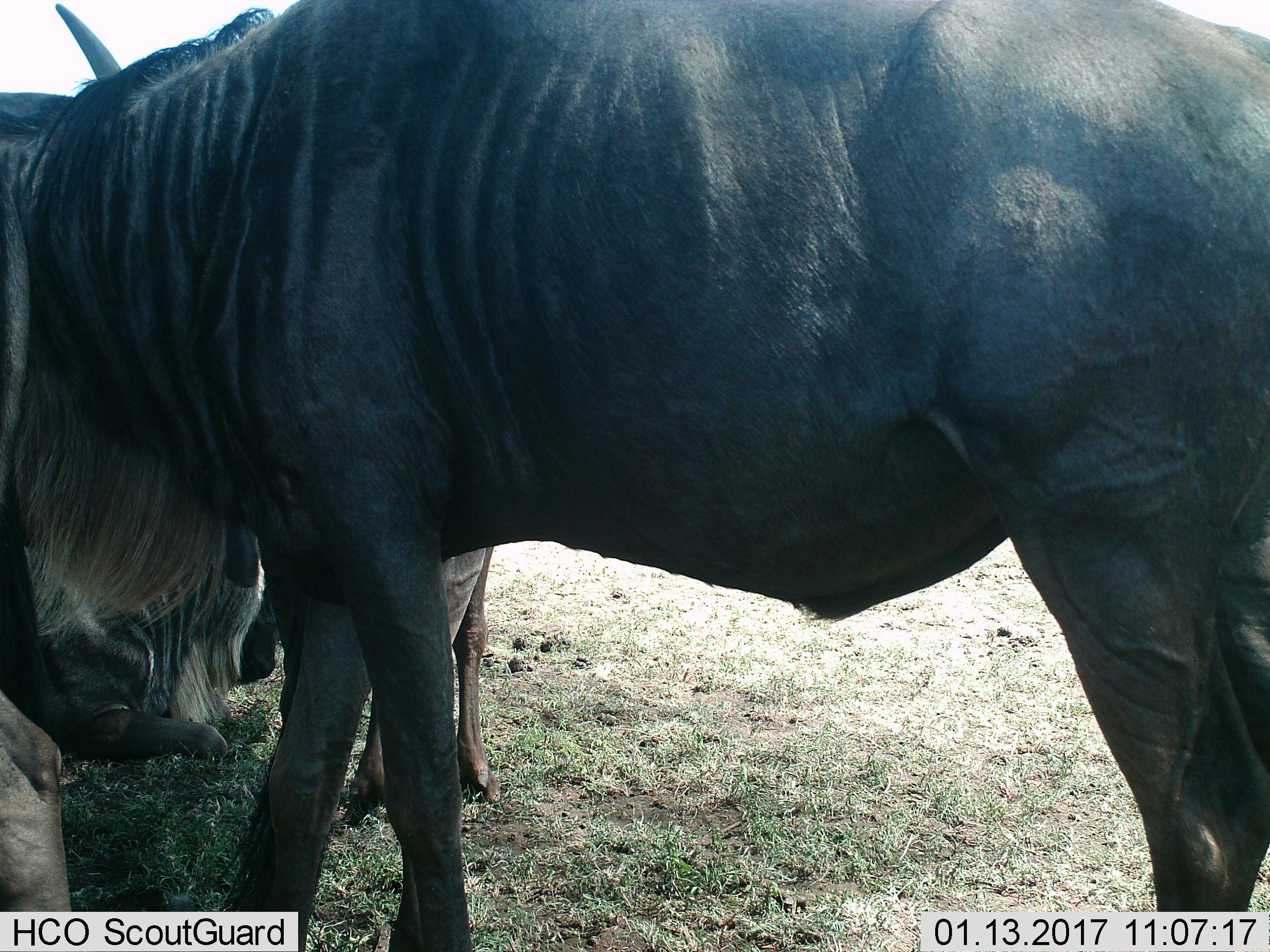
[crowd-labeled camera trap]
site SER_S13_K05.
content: unidentified animal